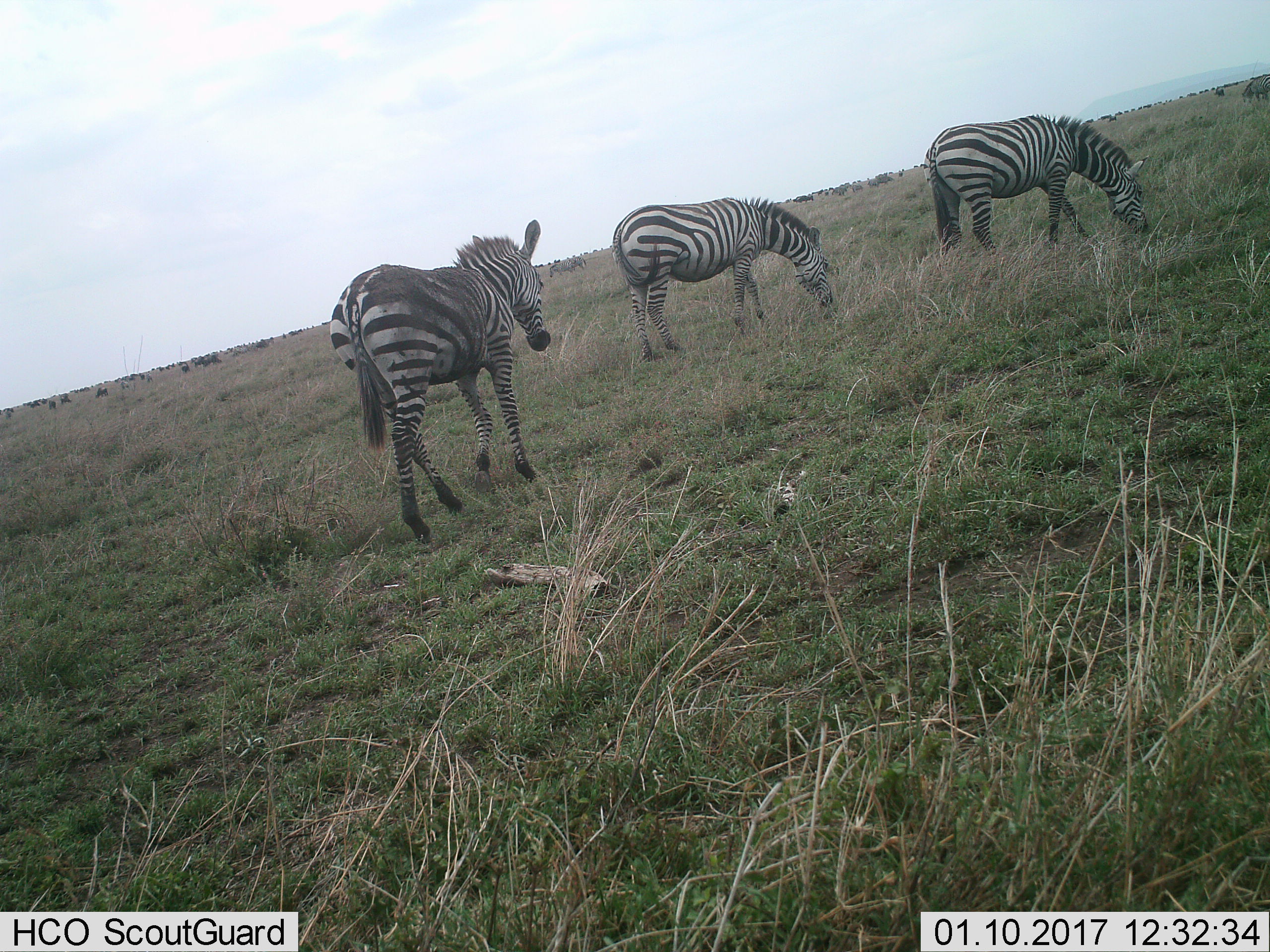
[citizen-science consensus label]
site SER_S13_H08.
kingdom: Animalia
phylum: Chordata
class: Mammalia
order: Perissodactyla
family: Equidae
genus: Equus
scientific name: Equus quagga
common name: plains zebra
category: zebraplains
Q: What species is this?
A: Zebraplains (plains zebra) (Equus quagga).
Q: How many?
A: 3.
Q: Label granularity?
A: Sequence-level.